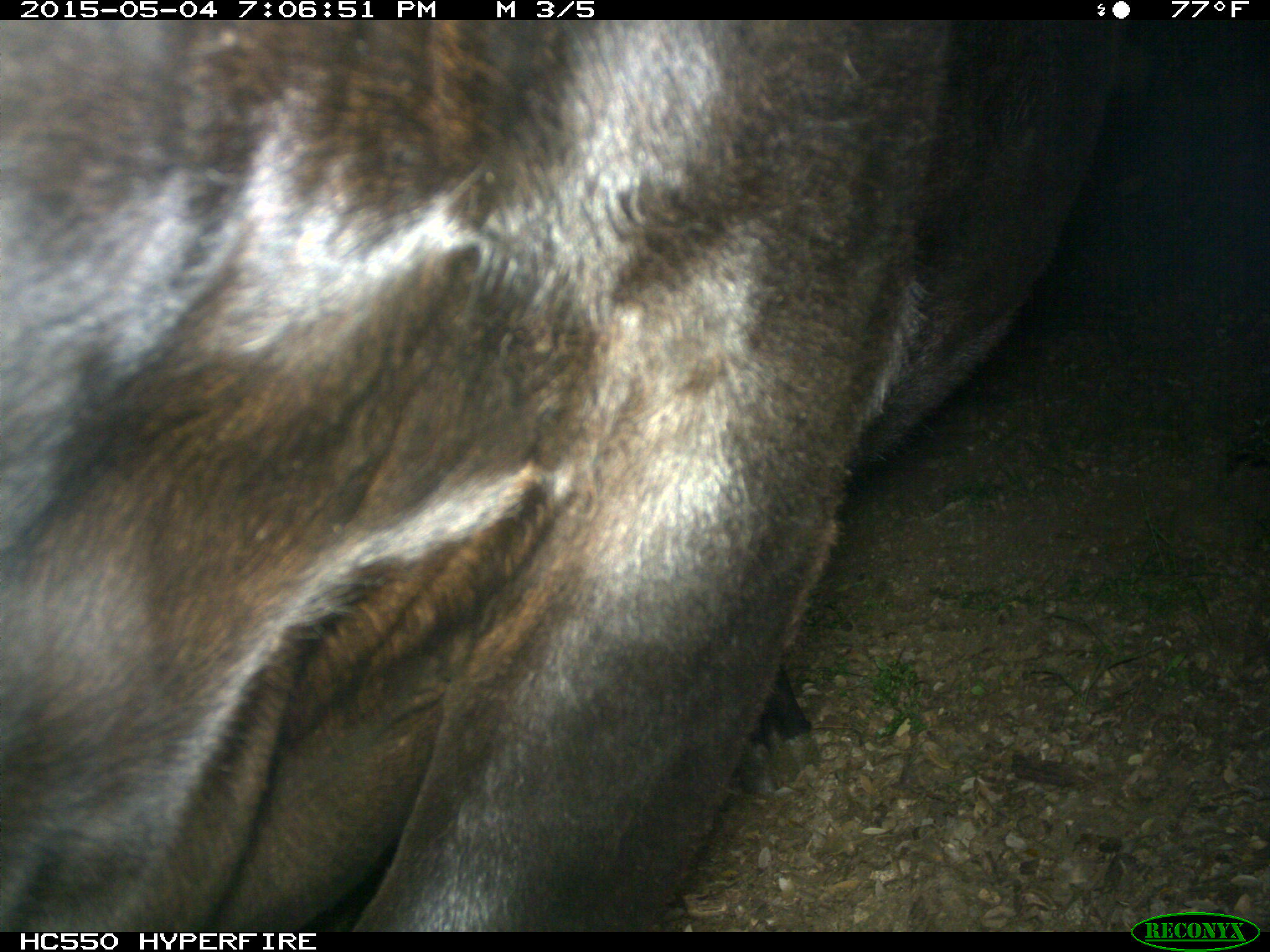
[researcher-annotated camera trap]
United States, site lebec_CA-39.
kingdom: Animalia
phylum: Chordata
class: Mammalia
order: Artiodactyla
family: Bovidae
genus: Bos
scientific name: Bos taurus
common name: domestic cow